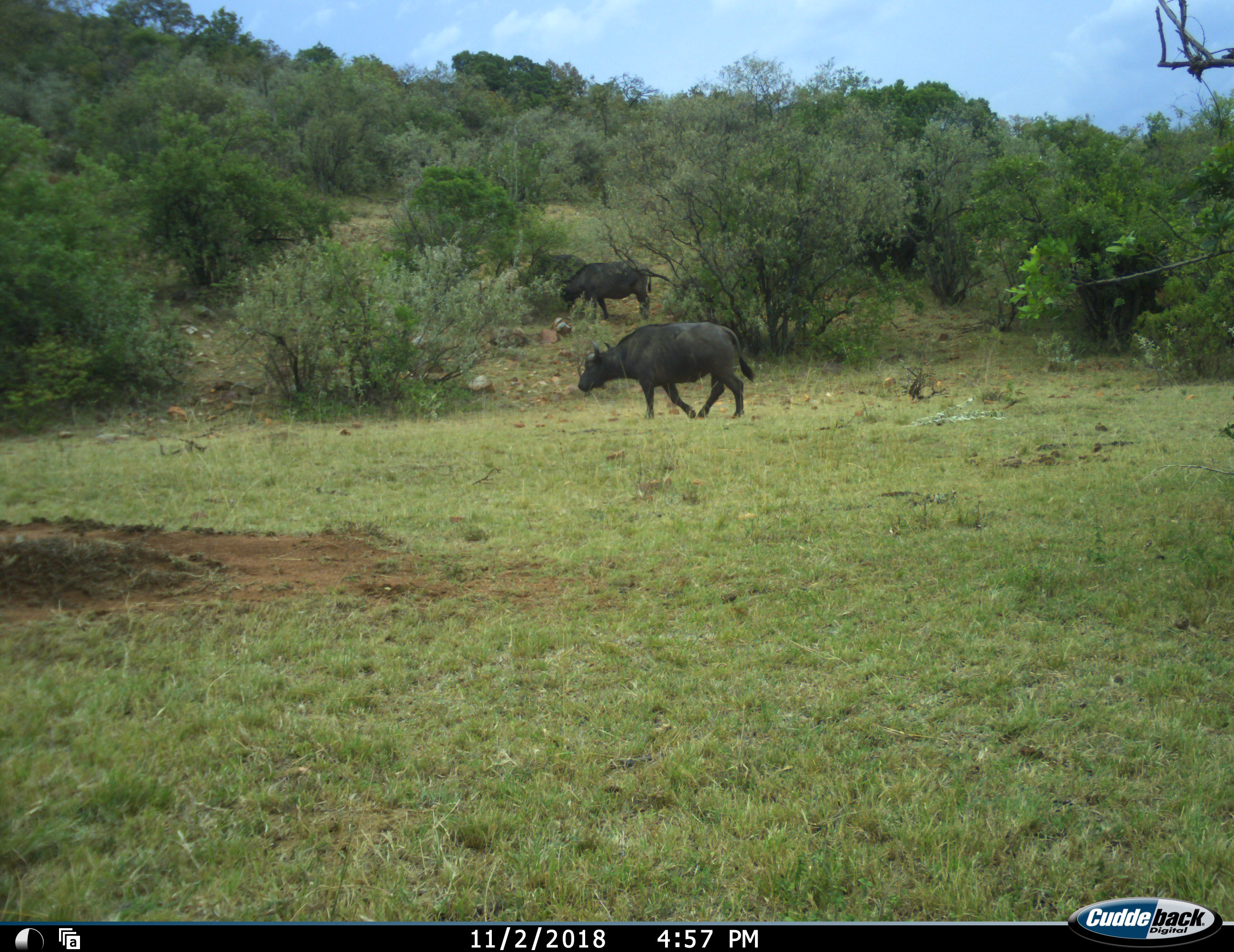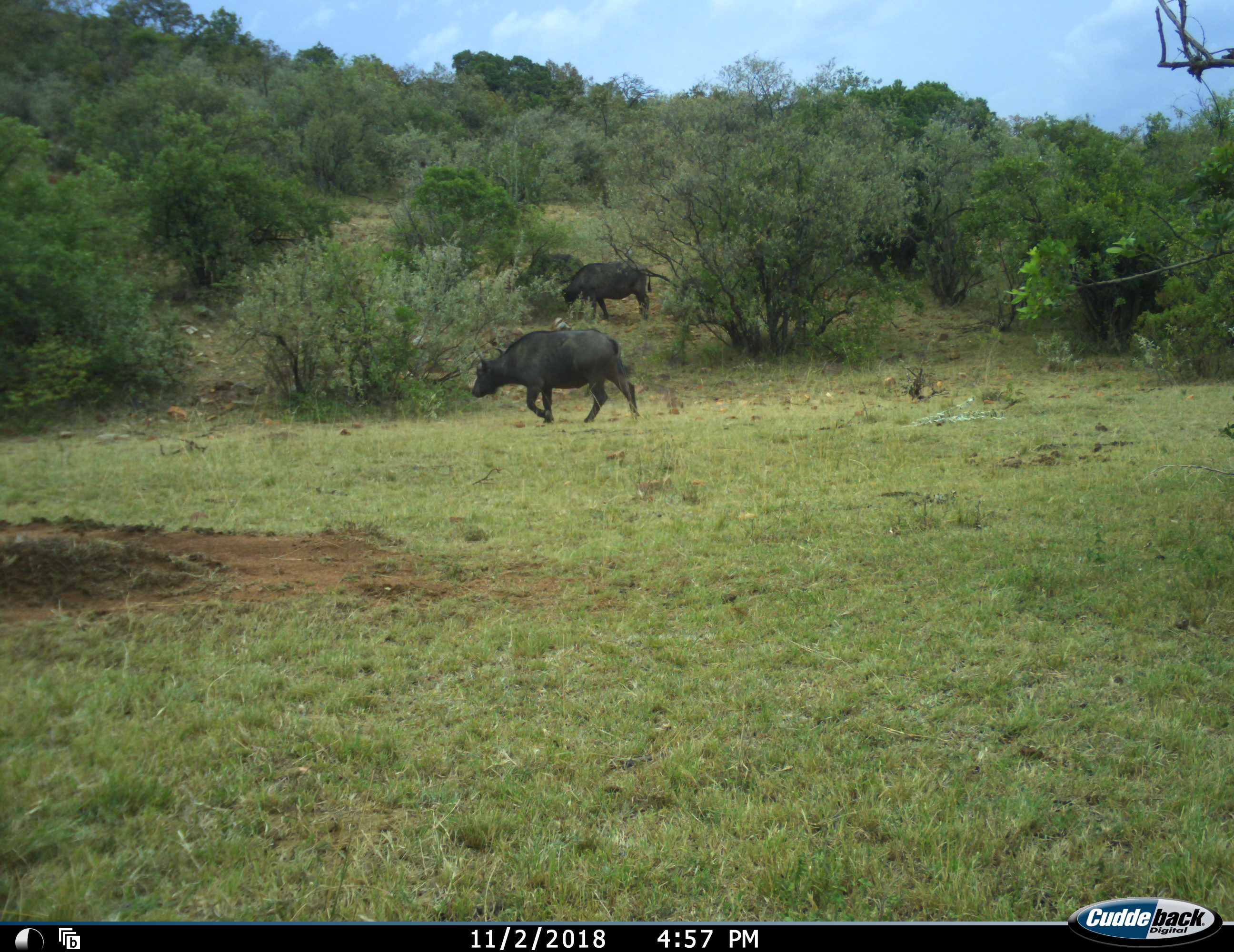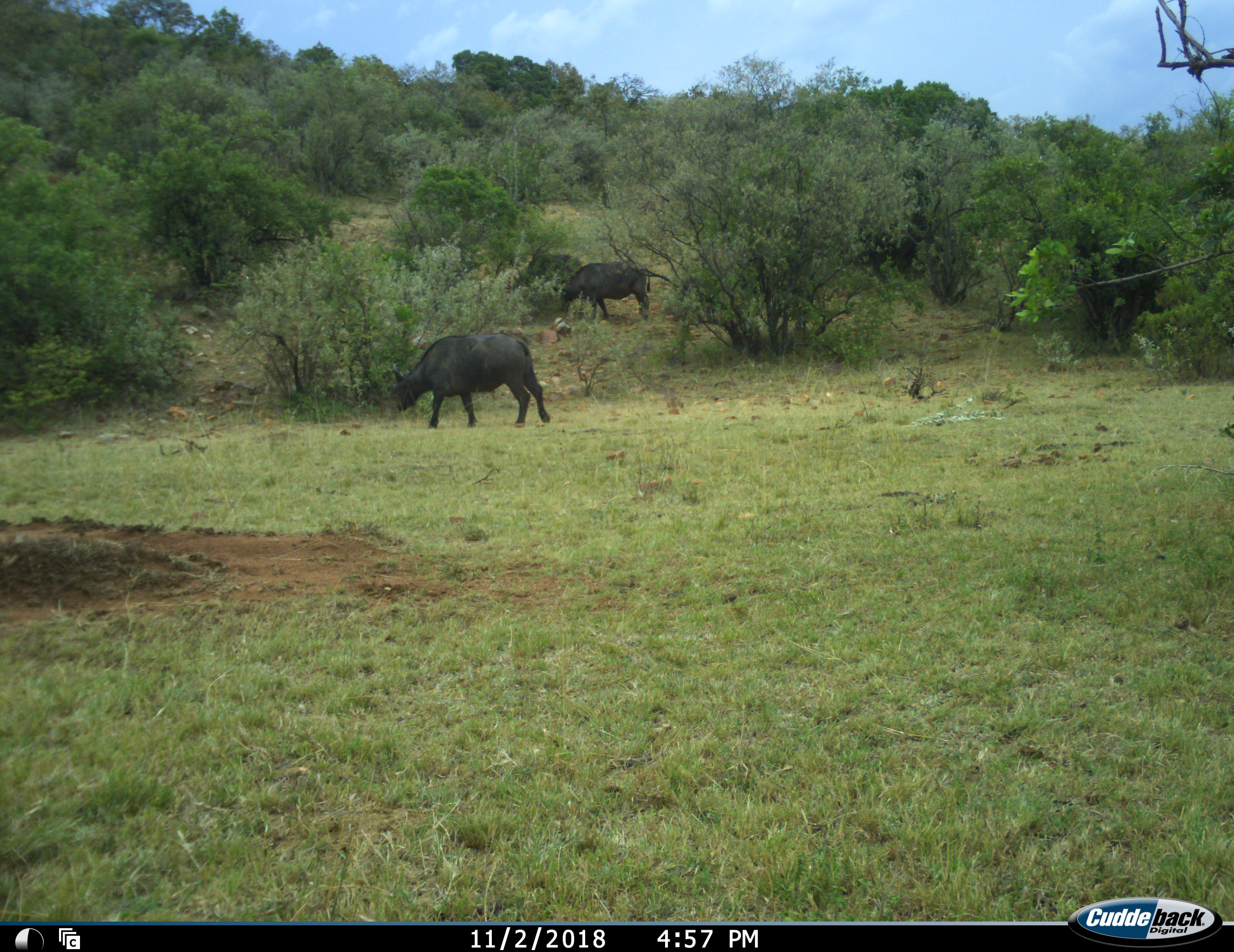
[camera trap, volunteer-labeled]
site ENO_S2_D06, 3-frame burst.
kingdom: Animalia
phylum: Chordata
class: Mammalia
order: Artiodactyla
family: Bovidae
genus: Syncerus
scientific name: Syncerus caffer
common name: african buffalo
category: buffalo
Buffalo (african buffalo) (Syncerus caffer), count 2. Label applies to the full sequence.